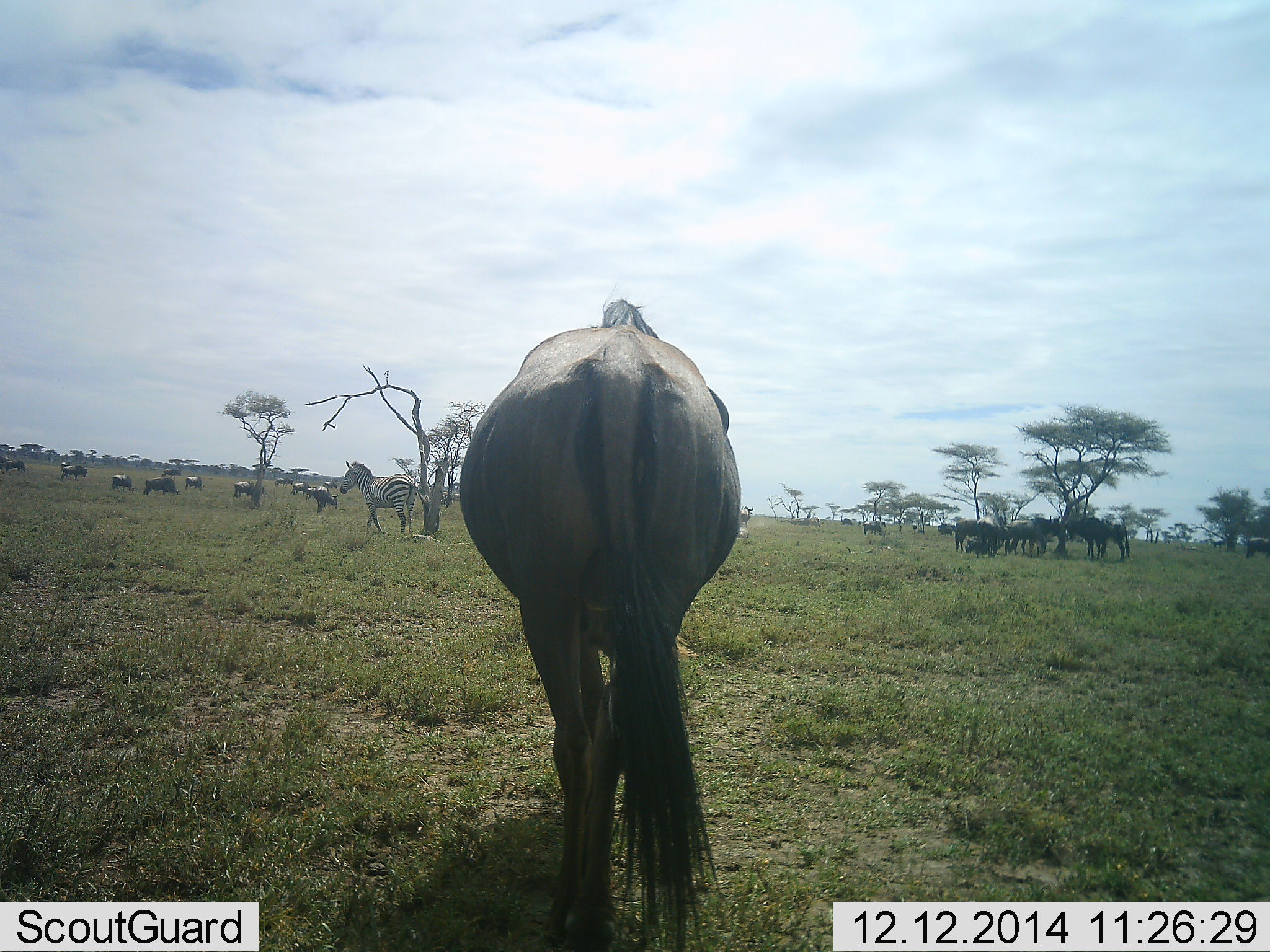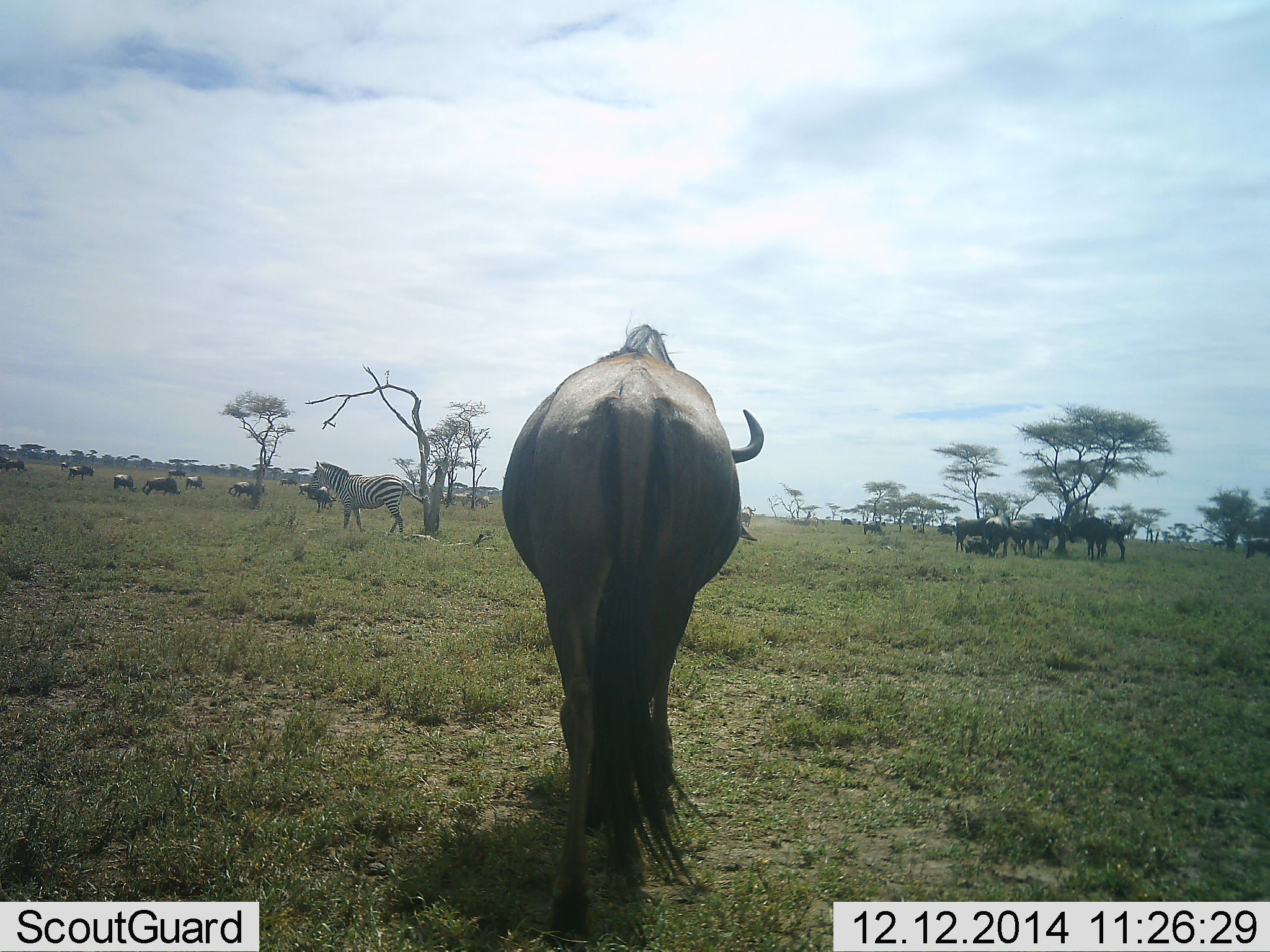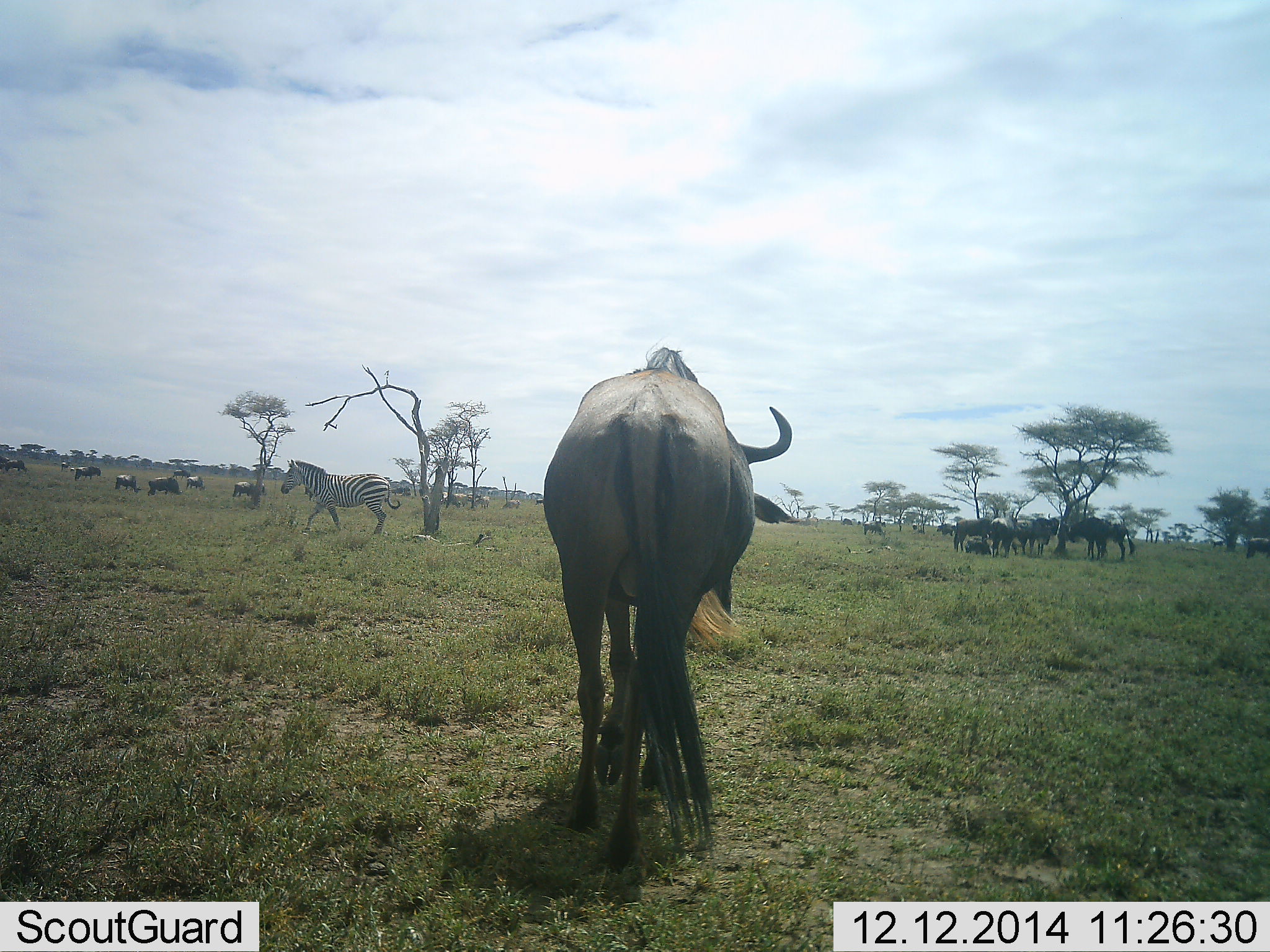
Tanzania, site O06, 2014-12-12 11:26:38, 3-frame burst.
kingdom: Animalia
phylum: Chordata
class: Mammalia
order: Artiodactyla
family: Bovidae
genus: Connochaetes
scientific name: Connochaetes taurinus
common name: blue wildebeest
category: wildebeest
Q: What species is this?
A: Wildebeest (blue wildebeest) (Connochaetes taurinus).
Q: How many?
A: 11-50.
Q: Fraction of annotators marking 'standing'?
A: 80%.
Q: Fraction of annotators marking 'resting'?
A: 40%.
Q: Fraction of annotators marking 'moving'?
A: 60%.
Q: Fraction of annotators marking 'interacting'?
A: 30%.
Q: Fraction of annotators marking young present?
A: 0%.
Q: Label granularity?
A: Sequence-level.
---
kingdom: Animalia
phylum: Chordata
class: Mammalia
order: Perissodactyla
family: Equidae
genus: Equus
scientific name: Equus quagga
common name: plains zebra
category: zebra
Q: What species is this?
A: Zebra (plains zebra) (Equus quagga).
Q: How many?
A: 1.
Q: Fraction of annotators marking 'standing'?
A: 18%.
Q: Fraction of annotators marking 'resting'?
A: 0%.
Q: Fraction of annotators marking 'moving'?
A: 64%.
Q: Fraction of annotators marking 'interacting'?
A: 0%.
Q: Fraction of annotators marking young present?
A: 0%.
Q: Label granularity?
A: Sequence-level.